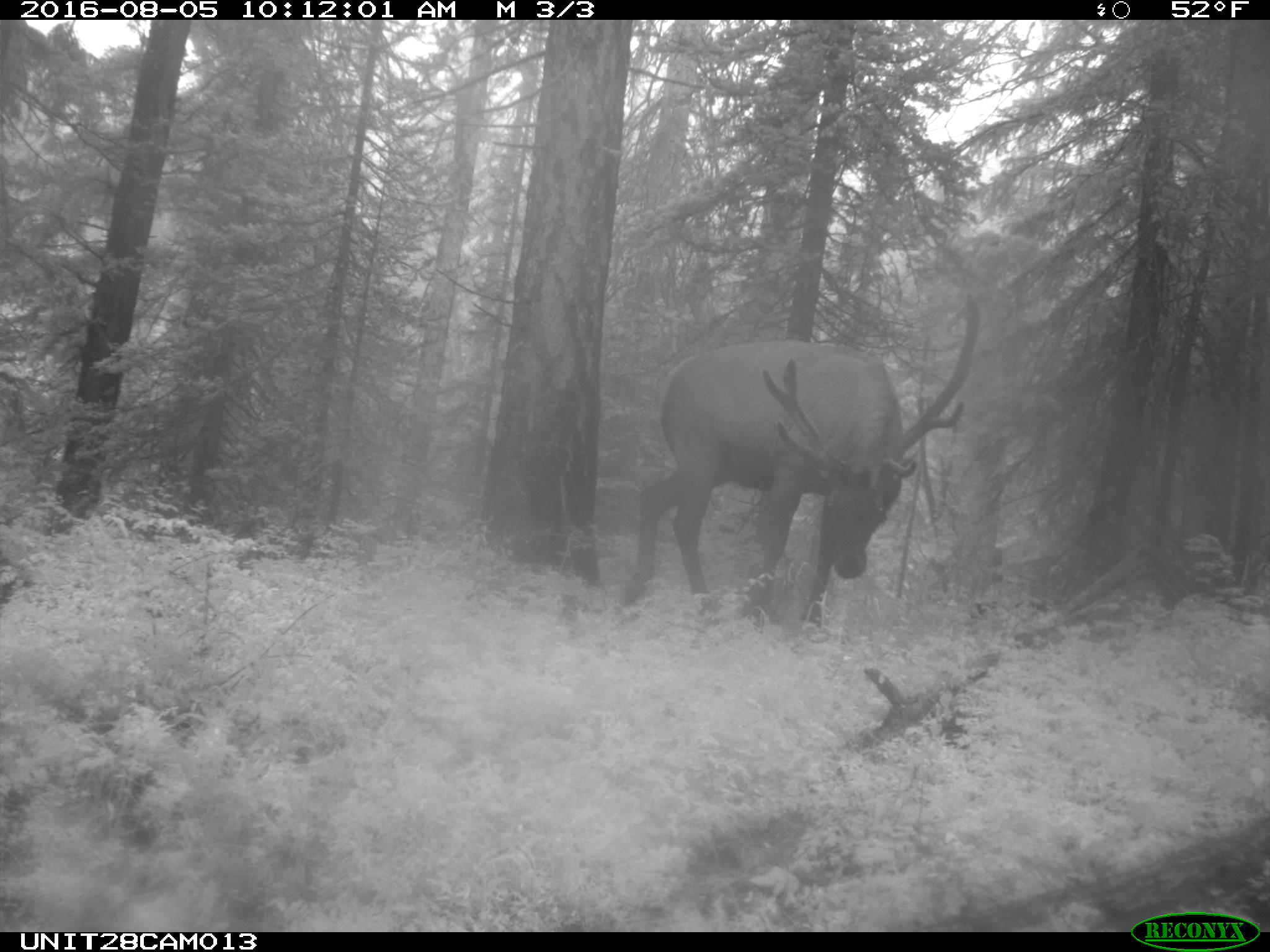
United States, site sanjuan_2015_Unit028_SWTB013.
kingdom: Animalia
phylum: Chordata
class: Mammalia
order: Artiodactyla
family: Cervidae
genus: Cervus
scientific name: Cervus elaphus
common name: red deer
Cervus elaphus (red deer).